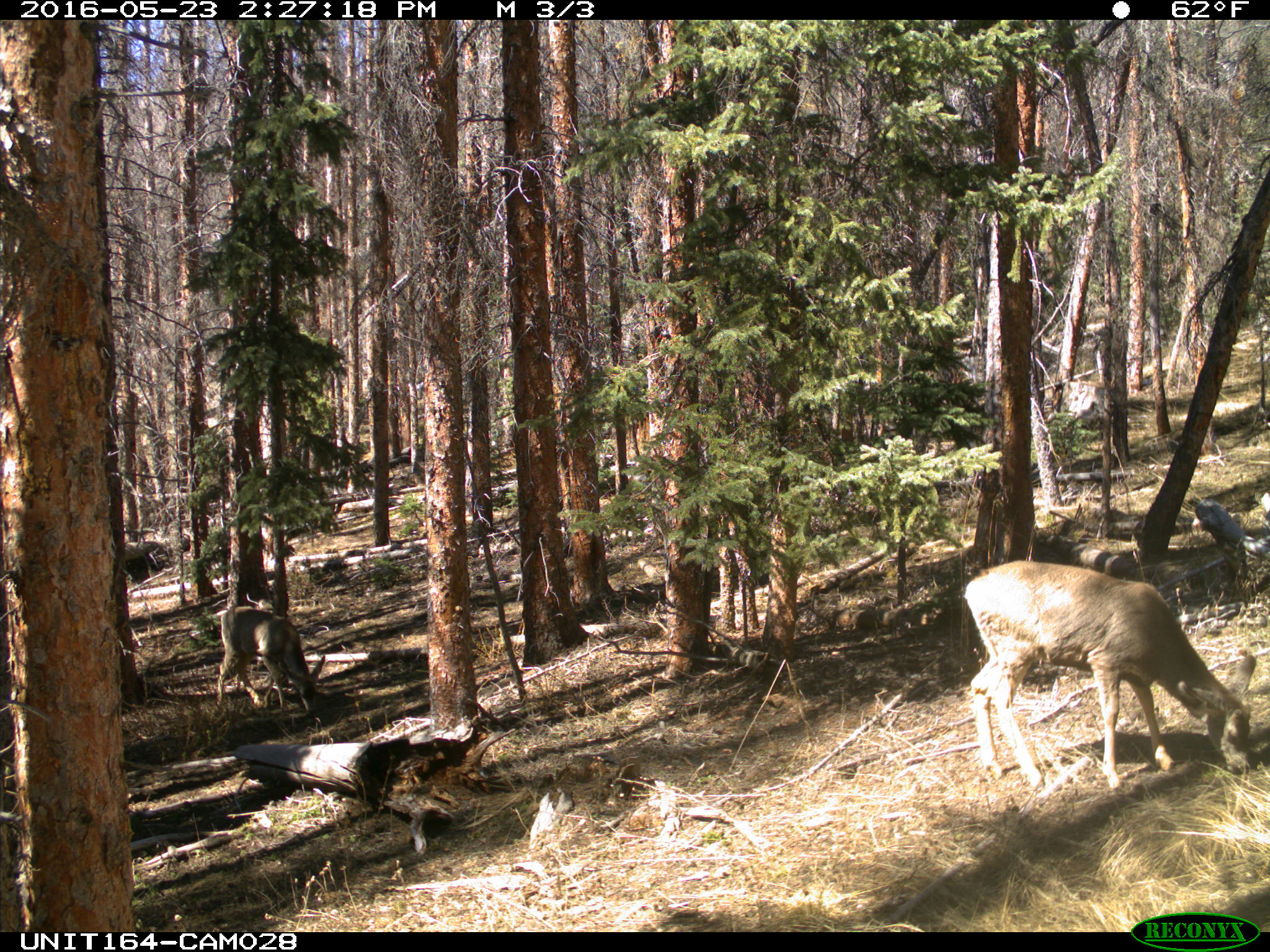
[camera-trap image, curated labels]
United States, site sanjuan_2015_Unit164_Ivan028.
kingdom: Animalia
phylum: Chordata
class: Mammalia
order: Artiodactyla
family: Cervidae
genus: Odocoileus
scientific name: Odocoileus hemionus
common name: mule deer